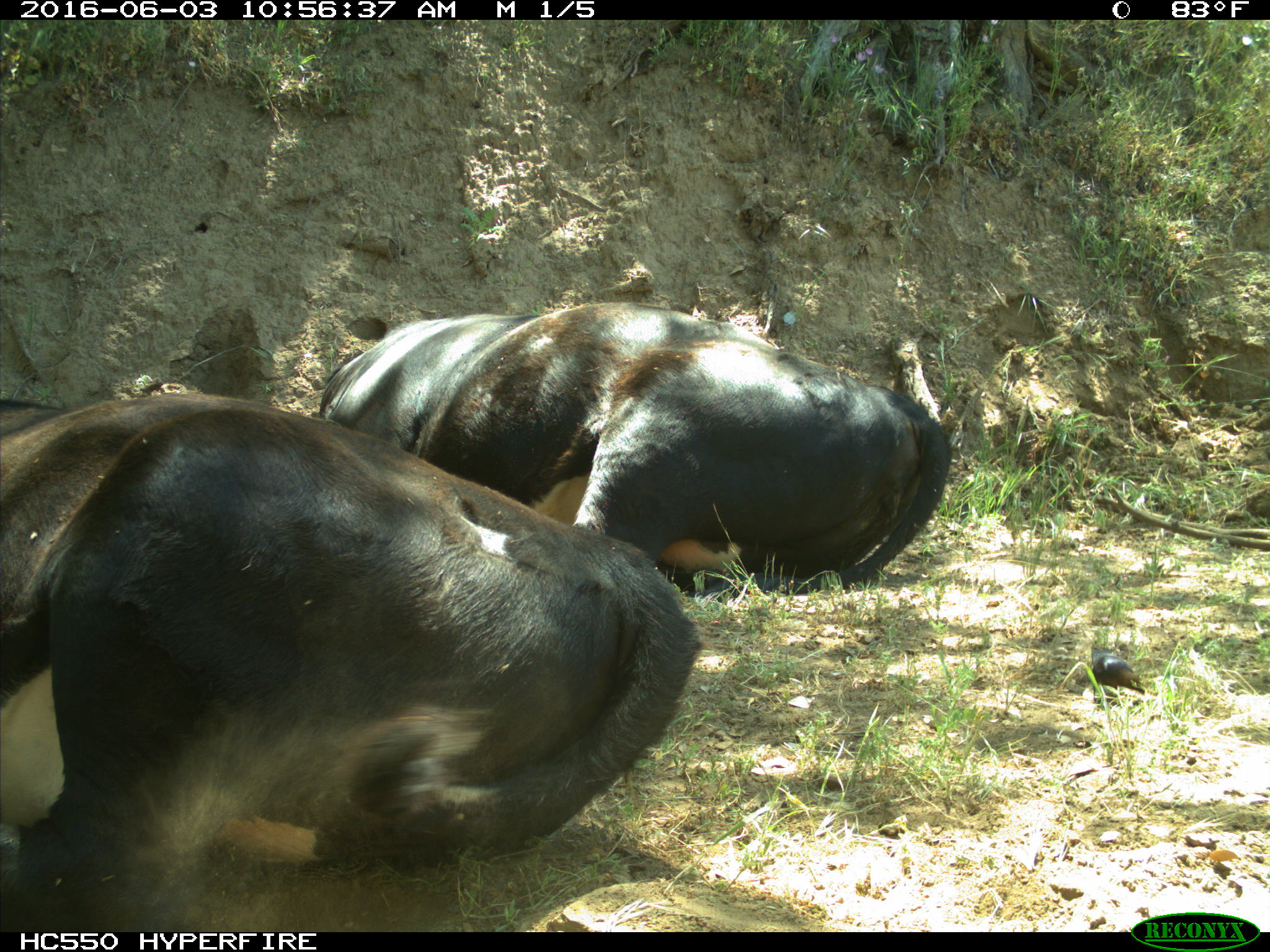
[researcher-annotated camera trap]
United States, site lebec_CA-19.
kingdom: Animalia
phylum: Chordata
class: Mammalia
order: Artiodactyla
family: Bovidae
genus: Bos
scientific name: Bos taurus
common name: domestic cow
Bos taurus (domestic cow).